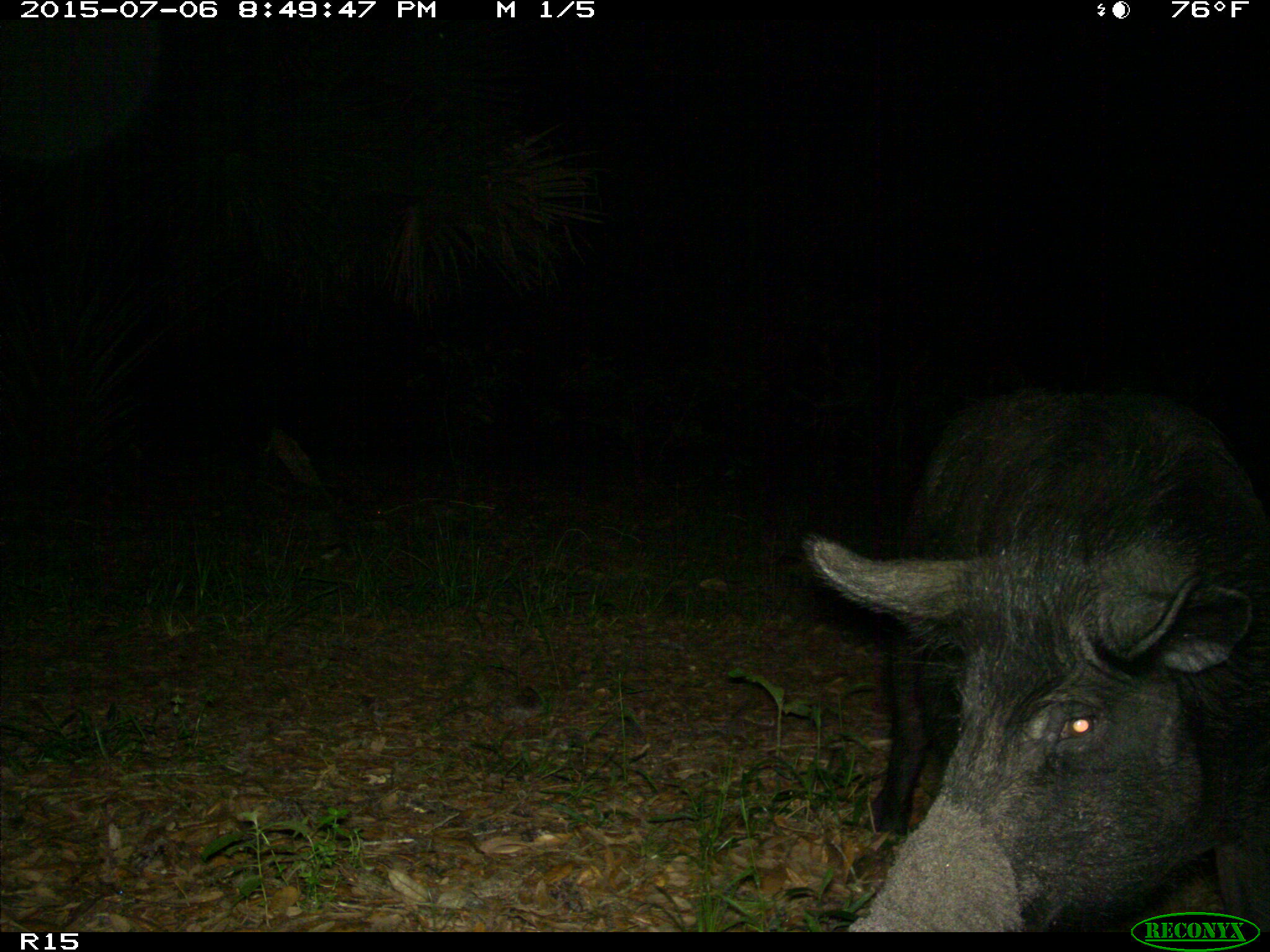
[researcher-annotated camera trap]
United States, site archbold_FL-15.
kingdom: Animalia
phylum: Chordata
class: Mammalia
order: Artiodactyla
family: Suidae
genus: Sus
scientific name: Sus scrofa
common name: wild boar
Sus scrofa (wild boar).